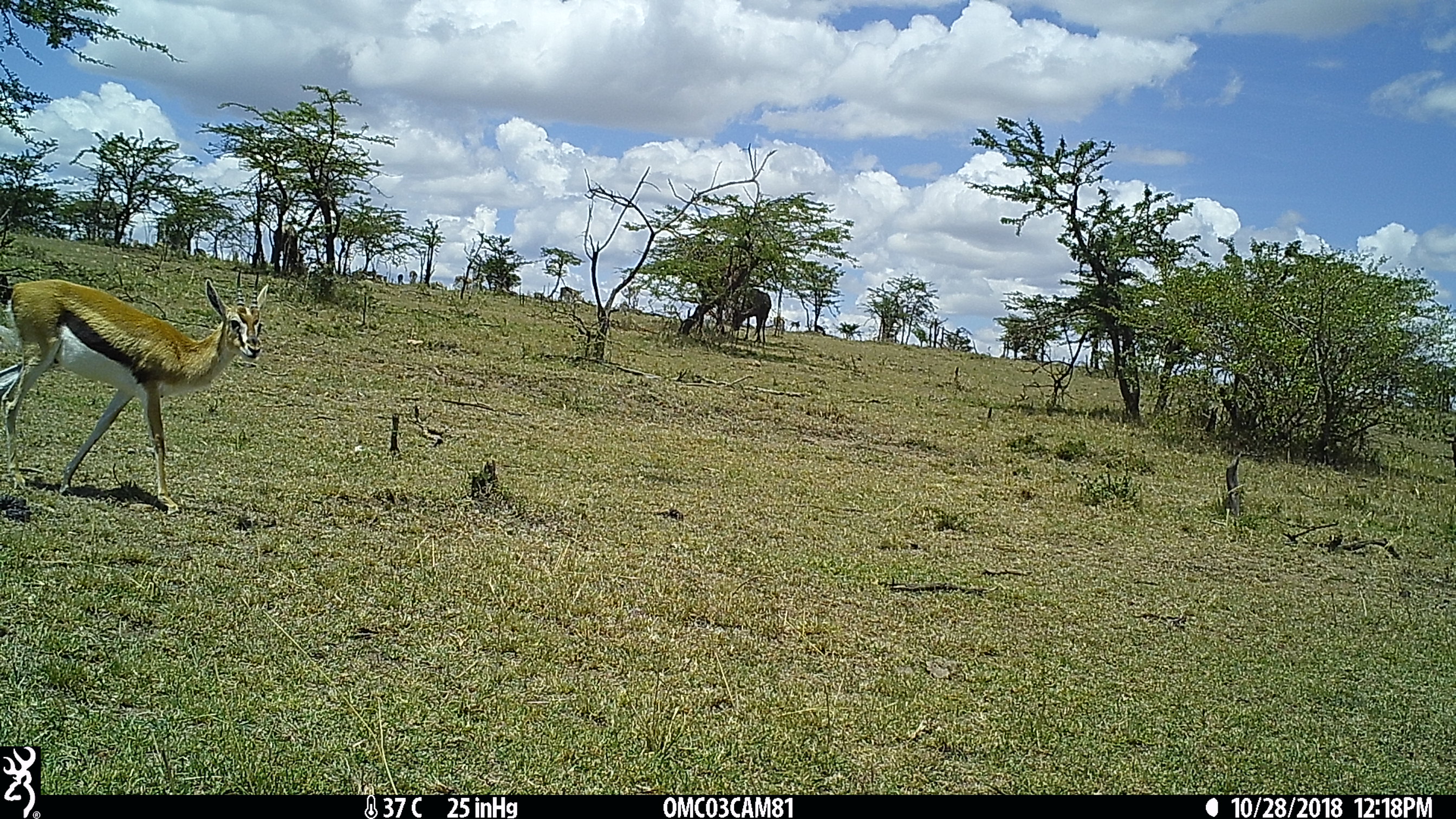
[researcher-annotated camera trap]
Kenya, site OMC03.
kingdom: Animalia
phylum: Chordata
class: Mammalia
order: Artiodactyla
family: Bovidae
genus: Connochaetes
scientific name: Connochaetes taurinus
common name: blue wildebeest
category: wildebeest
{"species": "wildebeest (blue wildebeest) (Connochaetes taurinus)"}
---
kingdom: Animalia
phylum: Chordata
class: Mammalia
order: Artiodactyla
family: Bovidae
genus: Eudorcas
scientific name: Eudorcas thomsonii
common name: thomon's gazelle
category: gazelle thomsons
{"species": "gazelle thomsons (thomon's gazelle) (Eudorcas thomsonii)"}